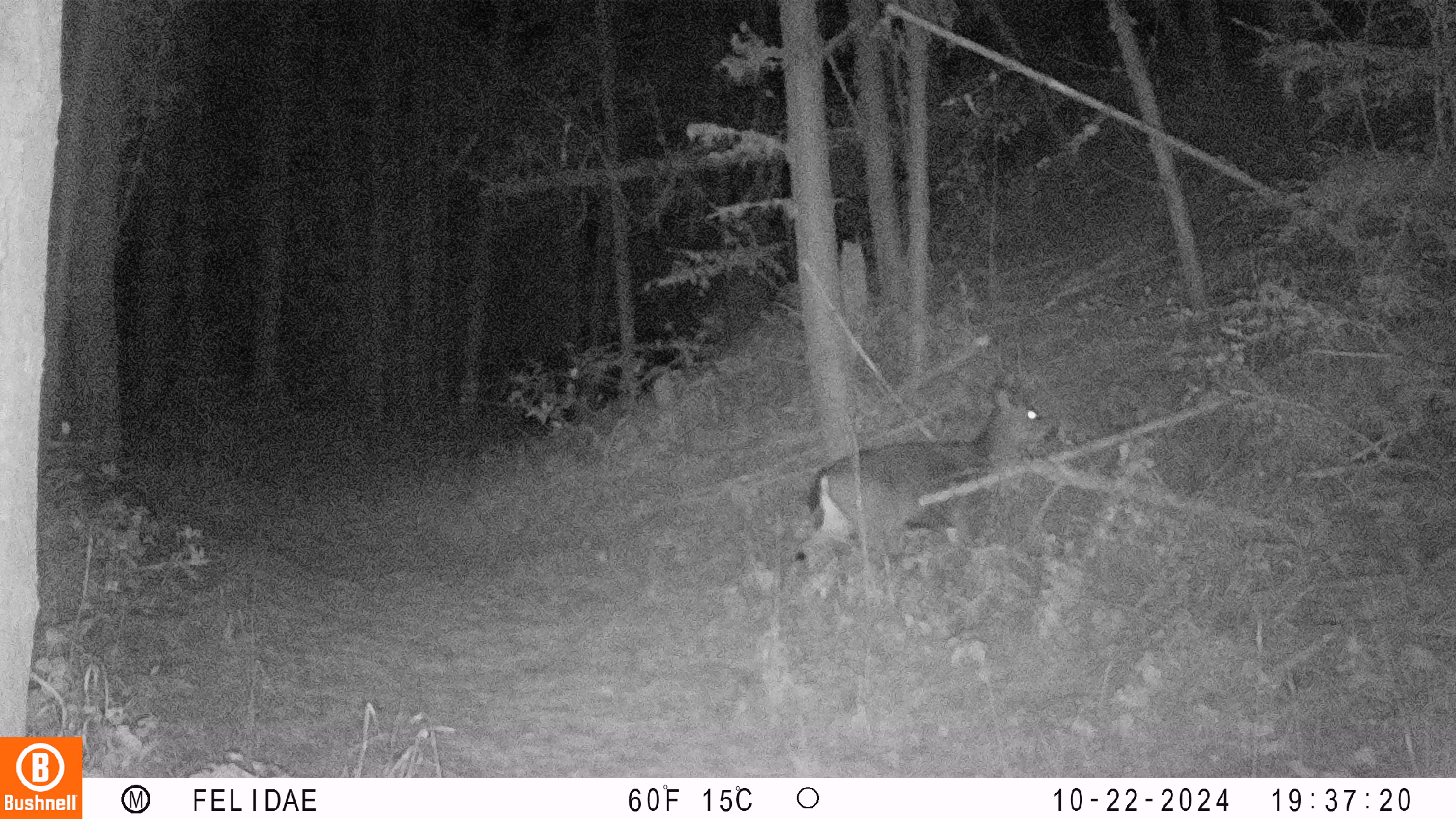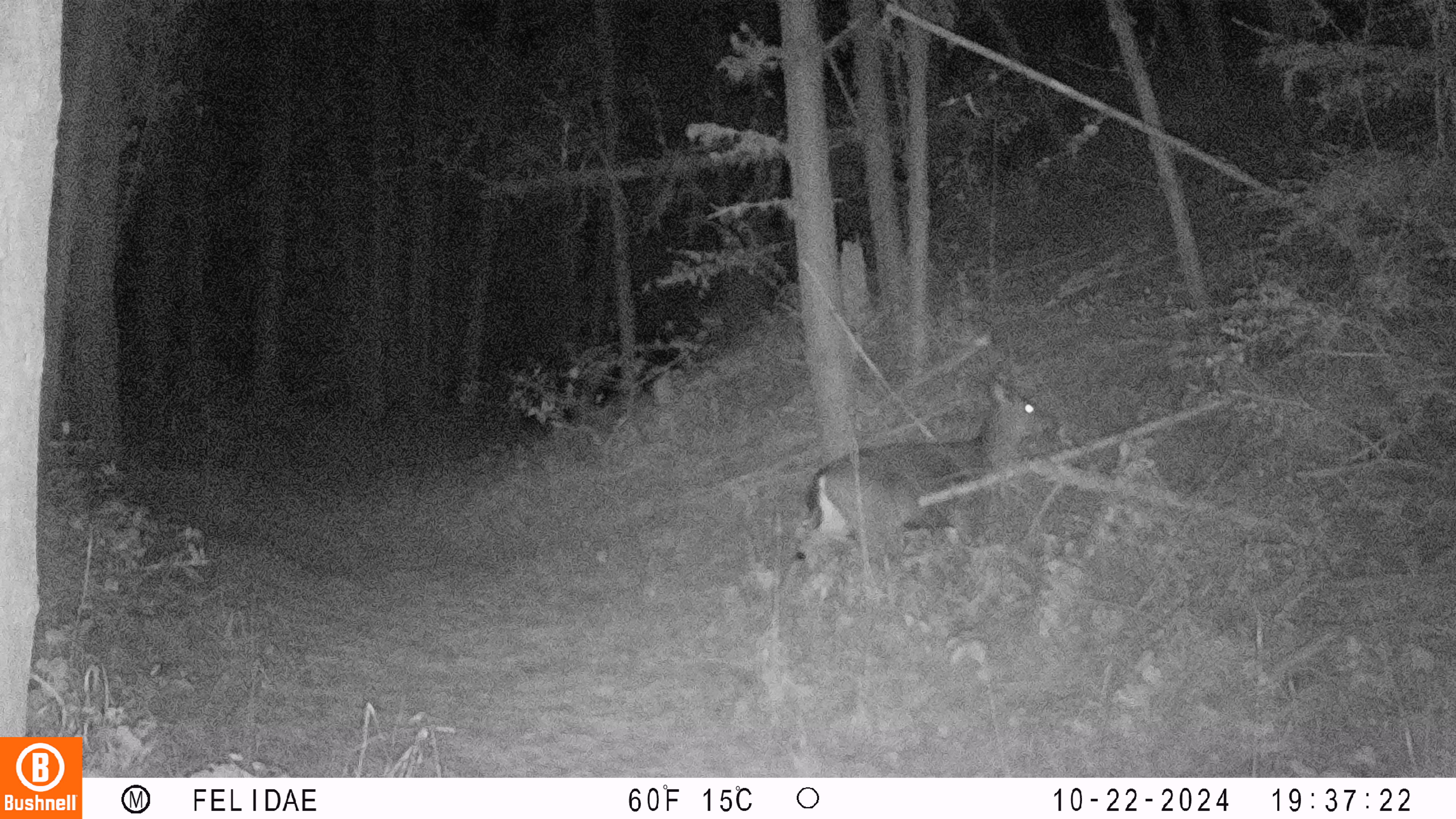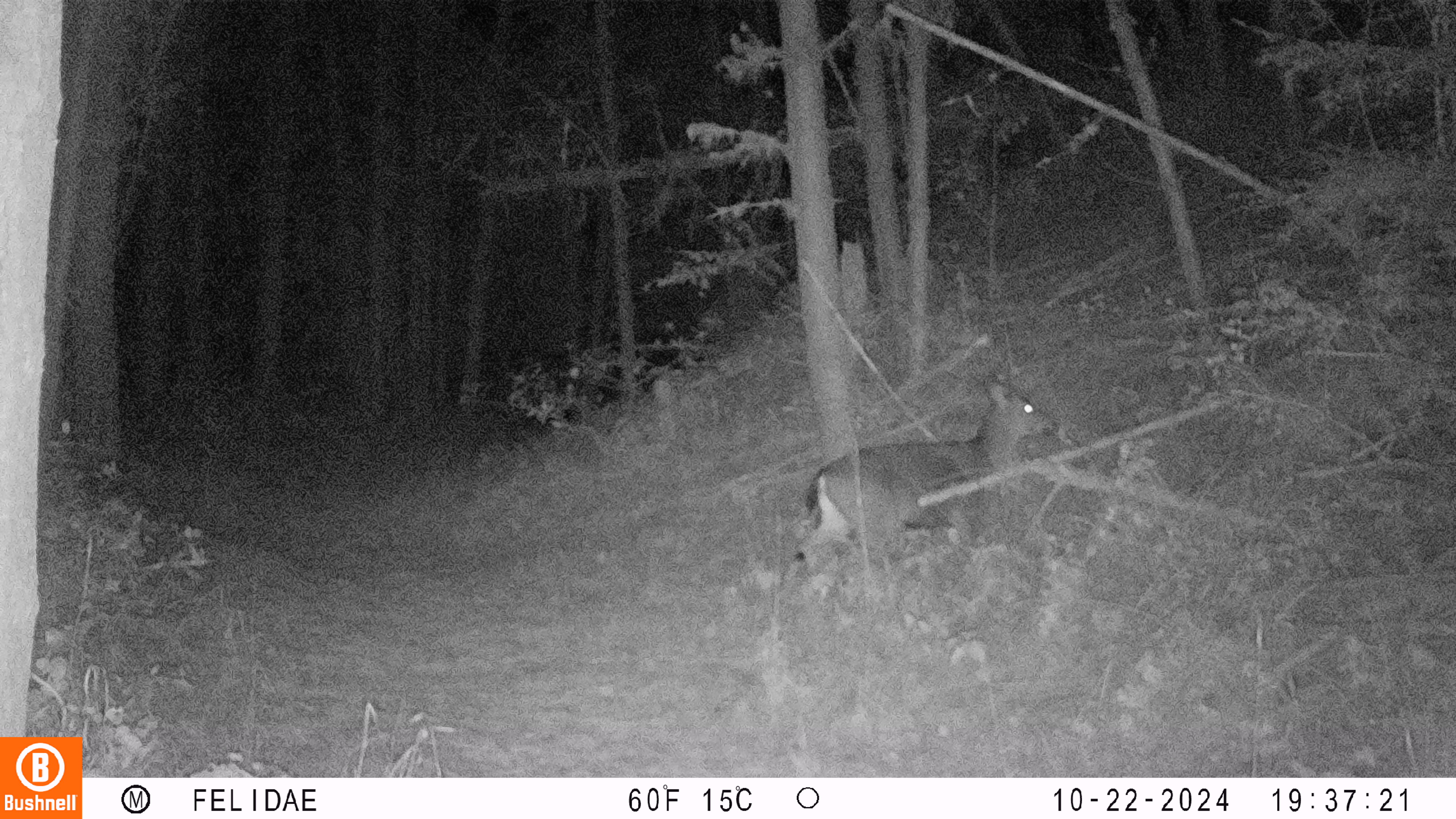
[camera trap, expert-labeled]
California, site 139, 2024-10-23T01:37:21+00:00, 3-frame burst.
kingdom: Animalia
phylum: Chordata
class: Mammalia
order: Artiodactyla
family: Cervidae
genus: Odocoileus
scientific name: Odocoileus hemionus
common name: mule deer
Mule deer (Odocoileus hemionus).